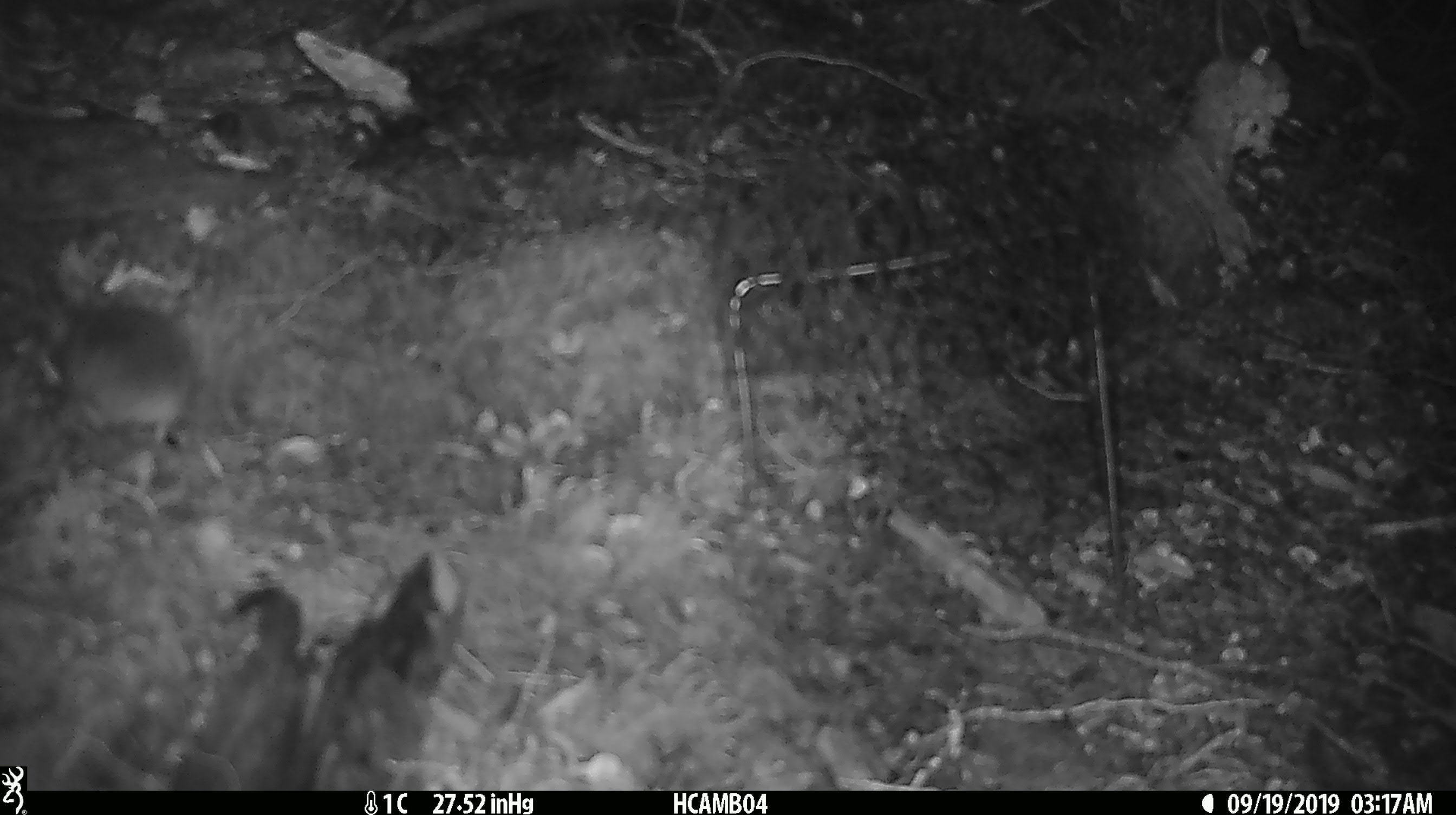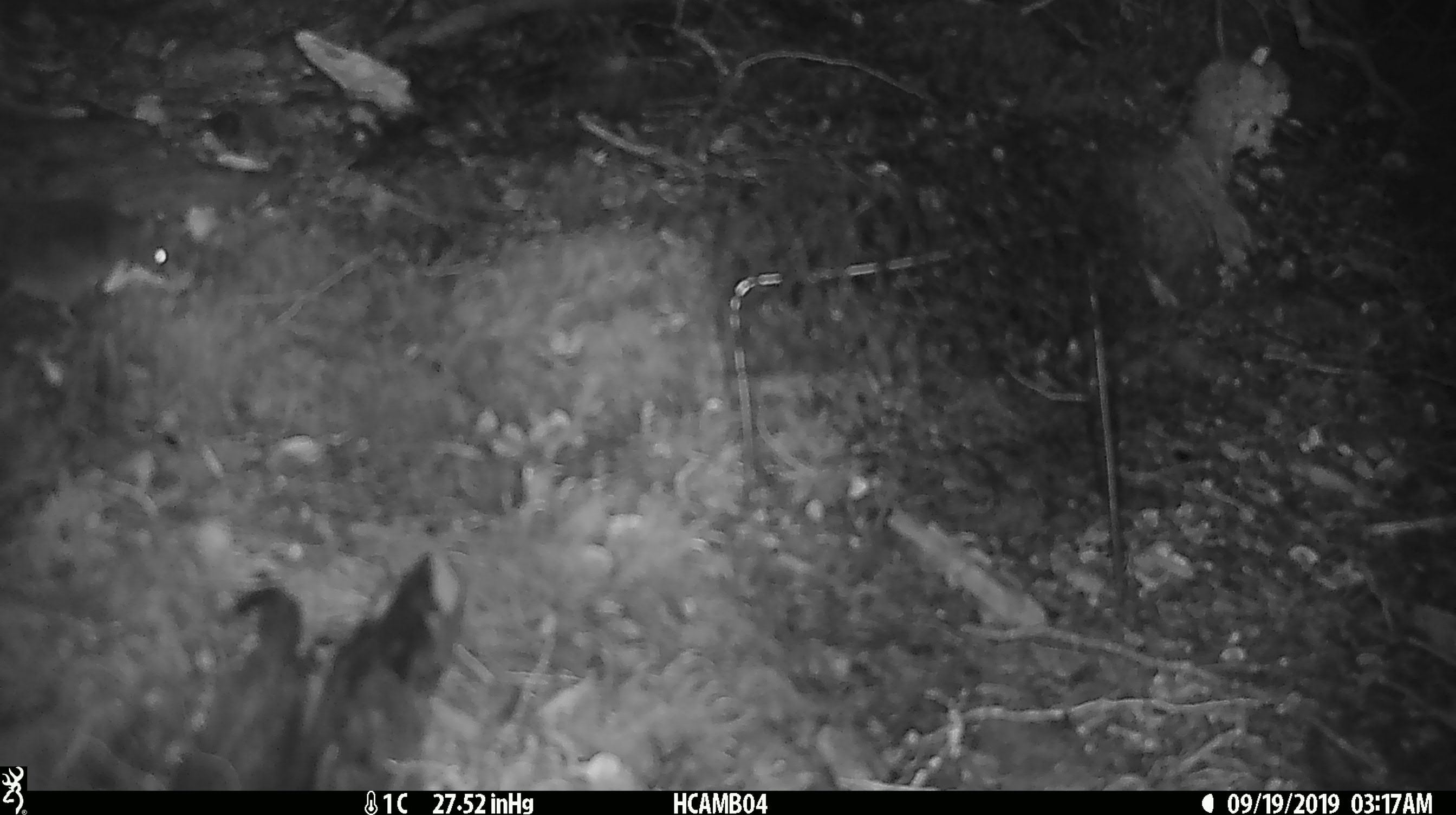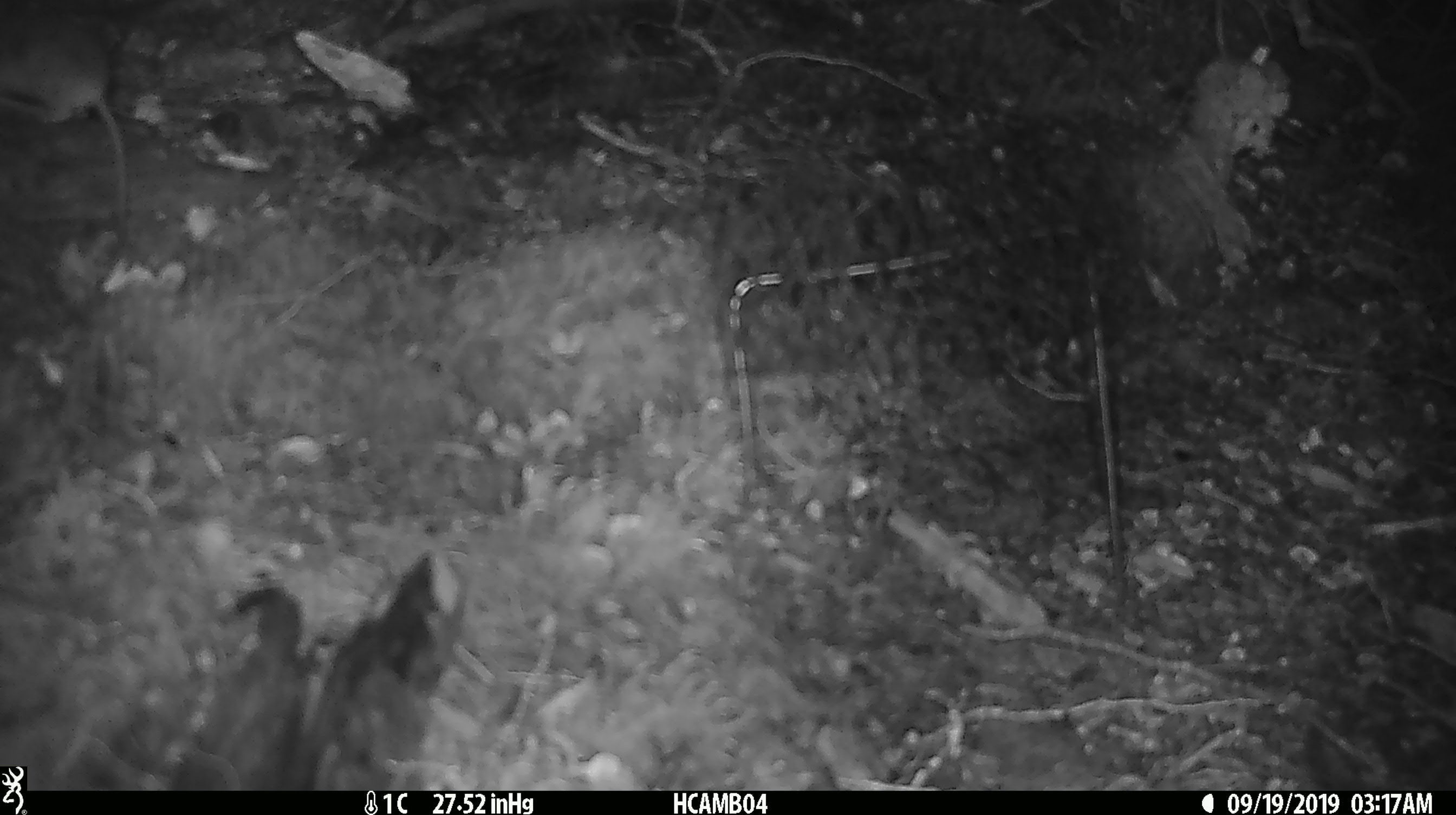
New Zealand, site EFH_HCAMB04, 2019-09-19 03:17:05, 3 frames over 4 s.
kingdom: Animalia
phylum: Chordata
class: Mammalia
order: Rodentia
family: Muridae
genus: Mus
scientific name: Mus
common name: mouse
Mouse (Mus).